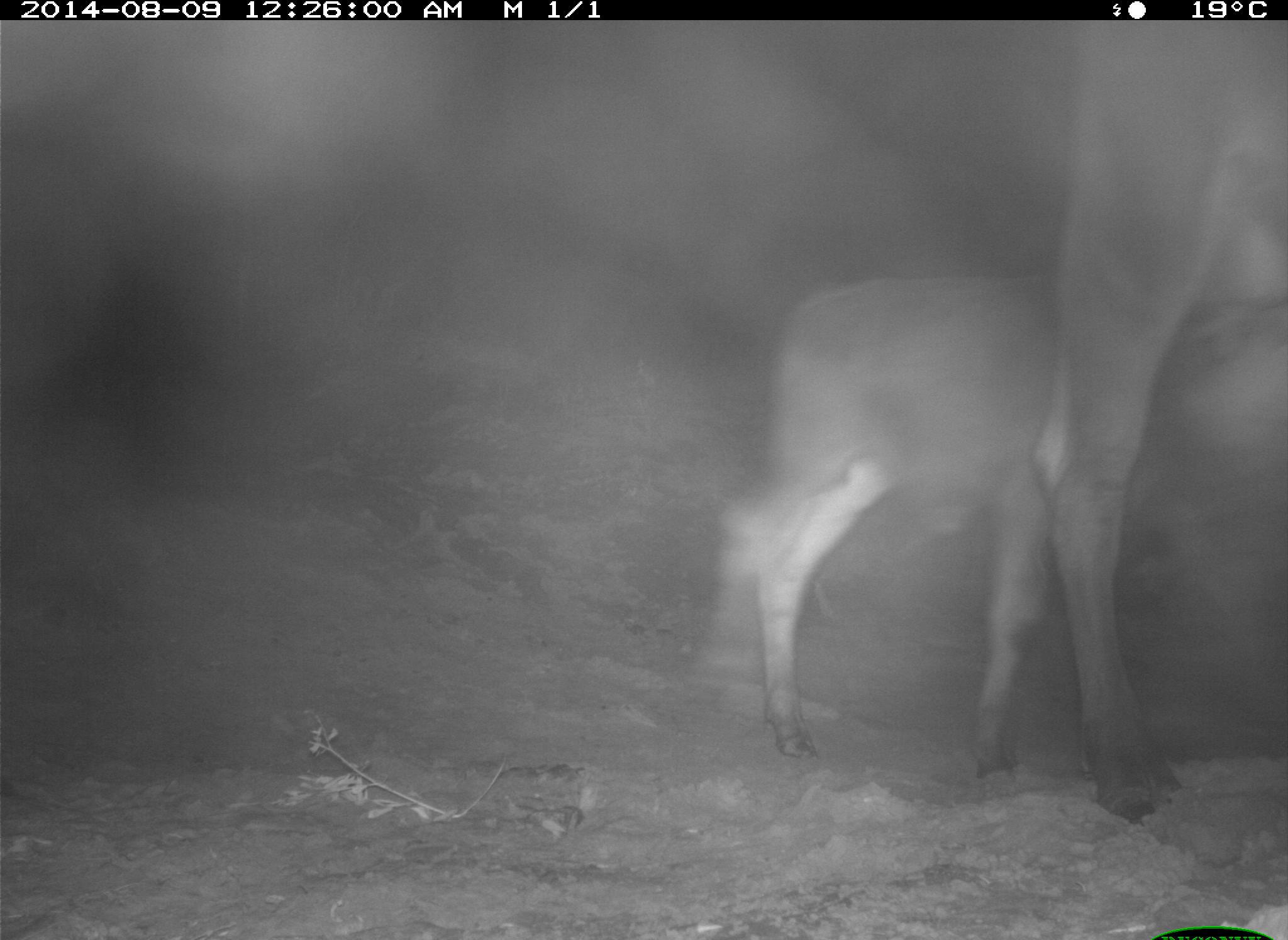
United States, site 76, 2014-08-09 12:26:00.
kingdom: Animalia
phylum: Chordata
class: Mammalia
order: Artiodactyla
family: Bovidae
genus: Bos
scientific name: Bos taurus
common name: cow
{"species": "cow (Bos taurus)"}